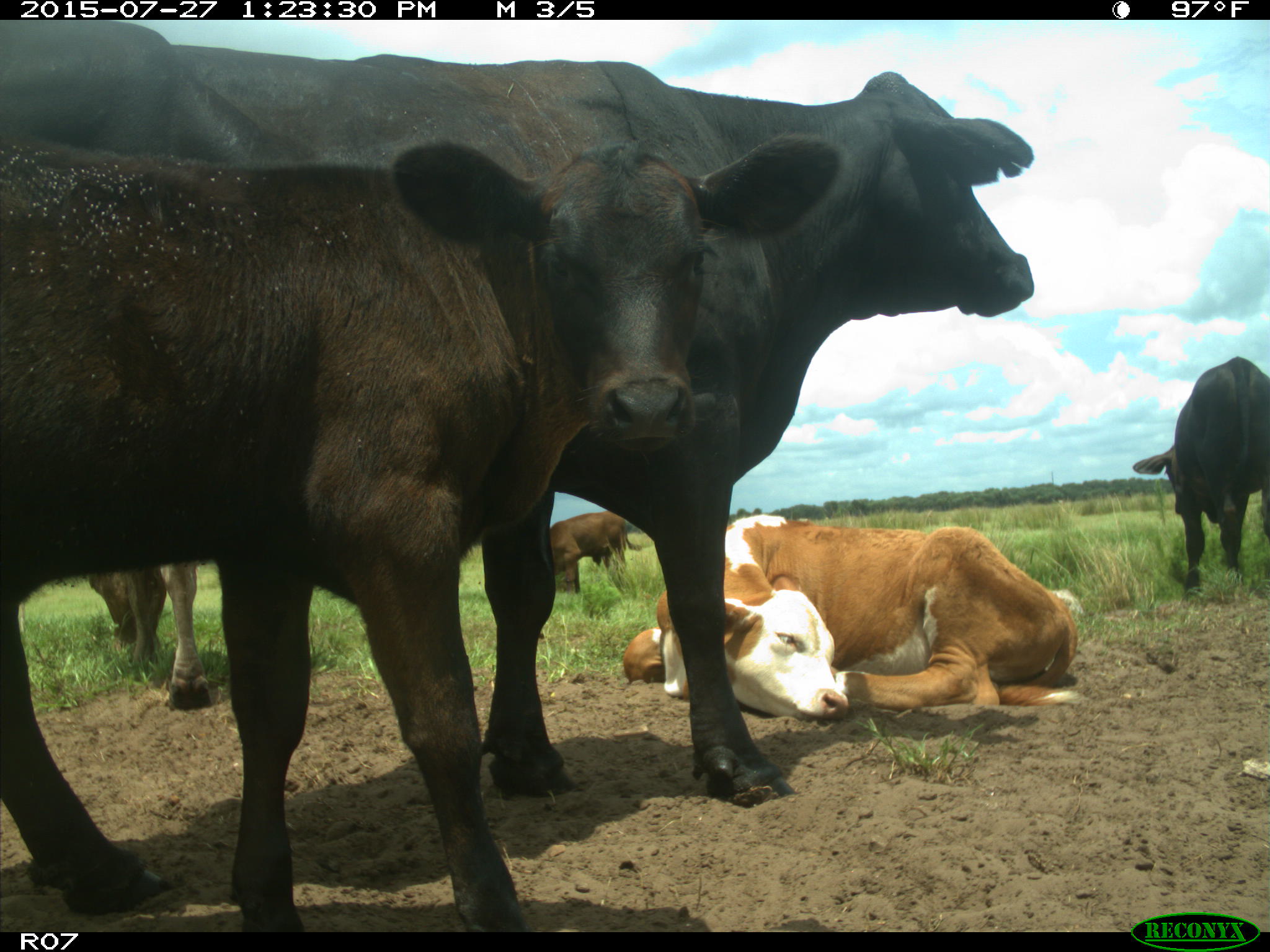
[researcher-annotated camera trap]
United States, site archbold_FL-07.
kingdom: Animalia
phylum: Chordata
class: Mammalia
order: Artiodactyla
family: Bovidae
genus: Bos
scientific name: Bos taurus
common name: domestic cow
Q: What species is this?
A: Bos taurus (domestic cow).